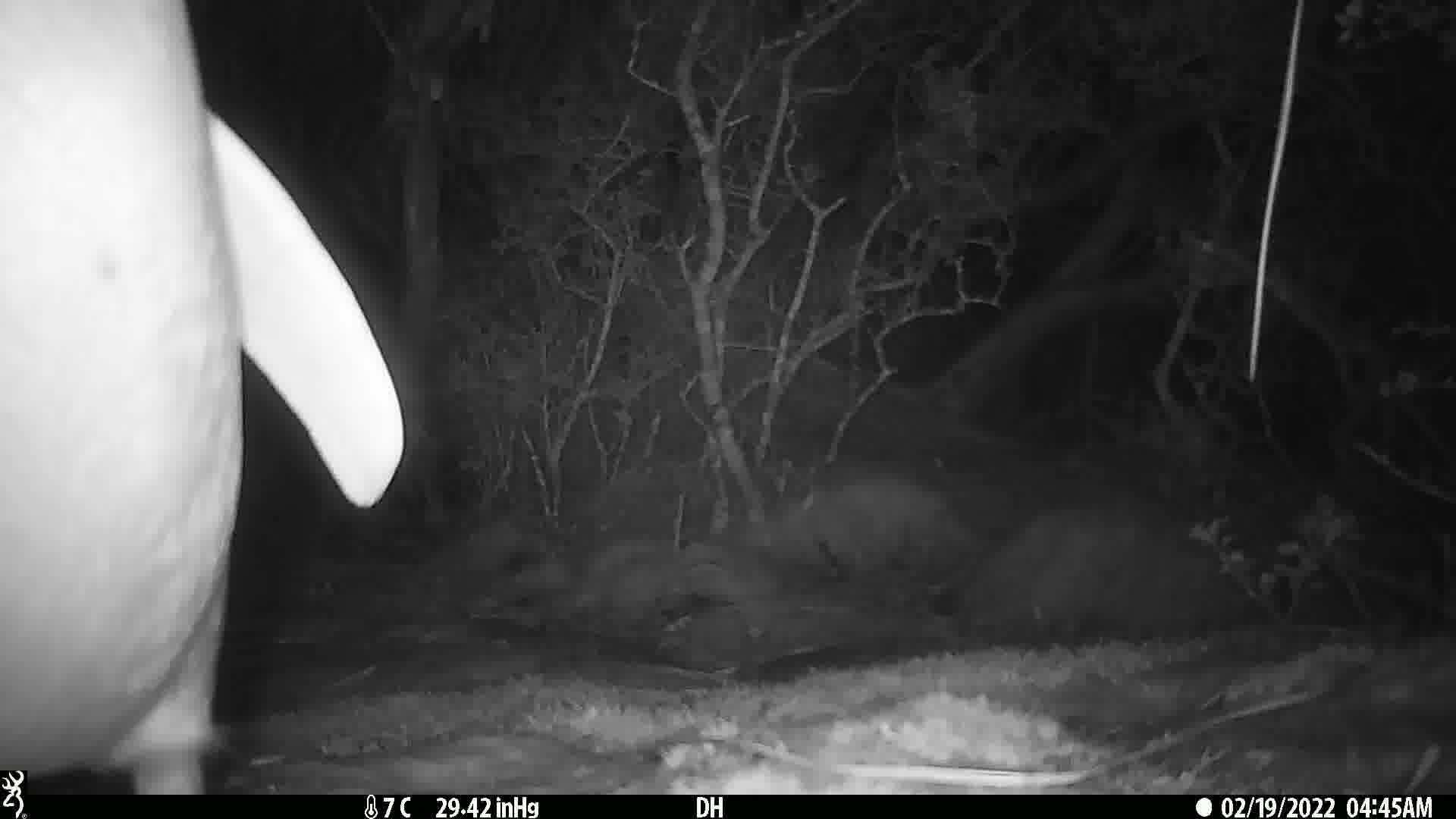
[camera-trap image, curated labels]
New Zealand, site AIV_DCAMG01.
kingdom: Animalia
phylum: Chordata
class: Aves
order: Sphenisciformes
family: Spheniscidae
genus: Megadyptes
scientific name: Megadyptes antipodes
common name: yellow-eyed penguin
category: yellow eyed penguin